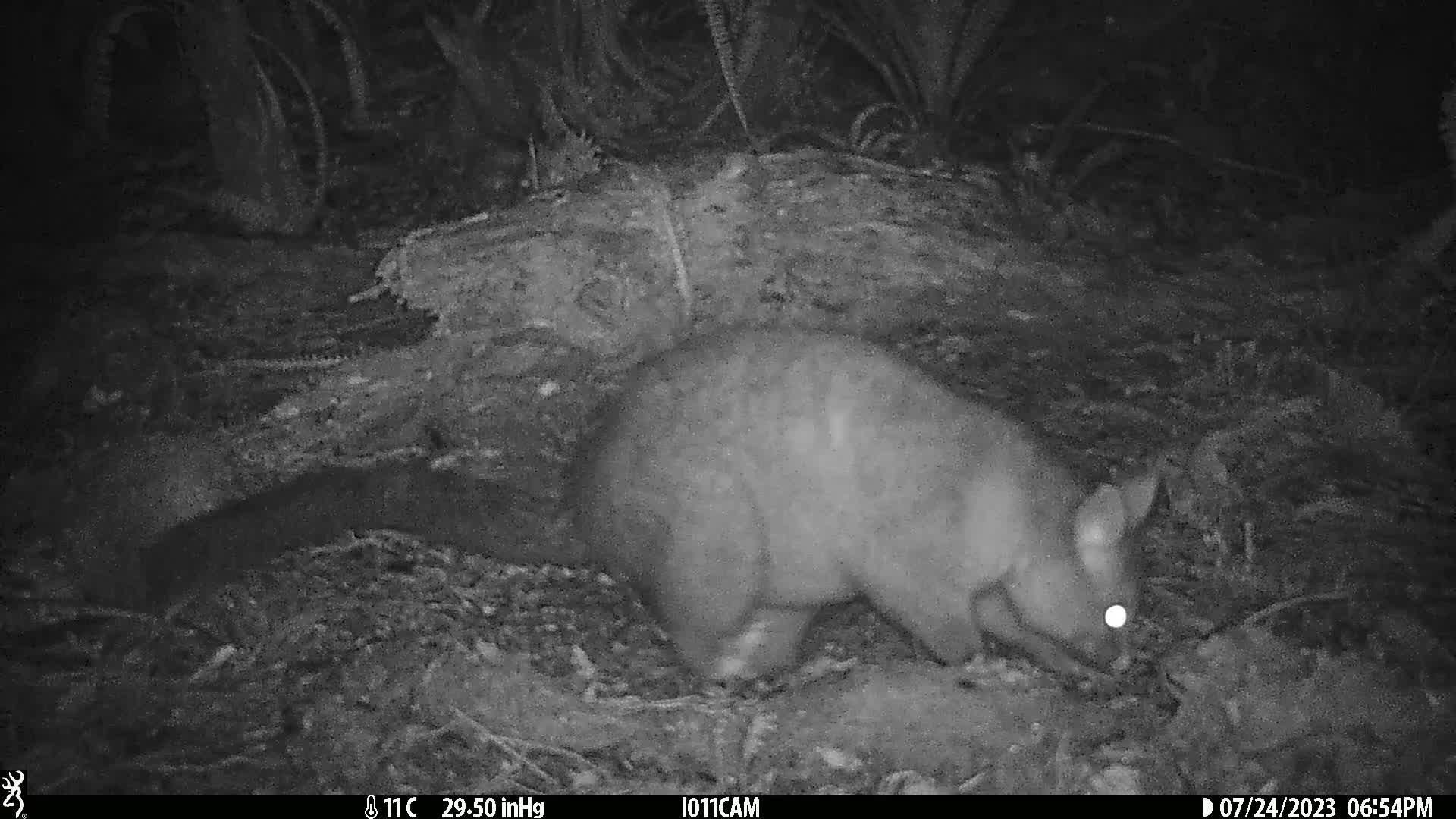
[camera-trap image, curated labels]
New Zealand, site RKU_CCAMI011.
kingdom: Animalia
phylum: Chordata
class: Mammalia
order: Diprotodontia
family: Phalangeridae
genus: Trichosurus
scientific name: Trichosurus vulpecula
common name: common brushtail possum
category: possum